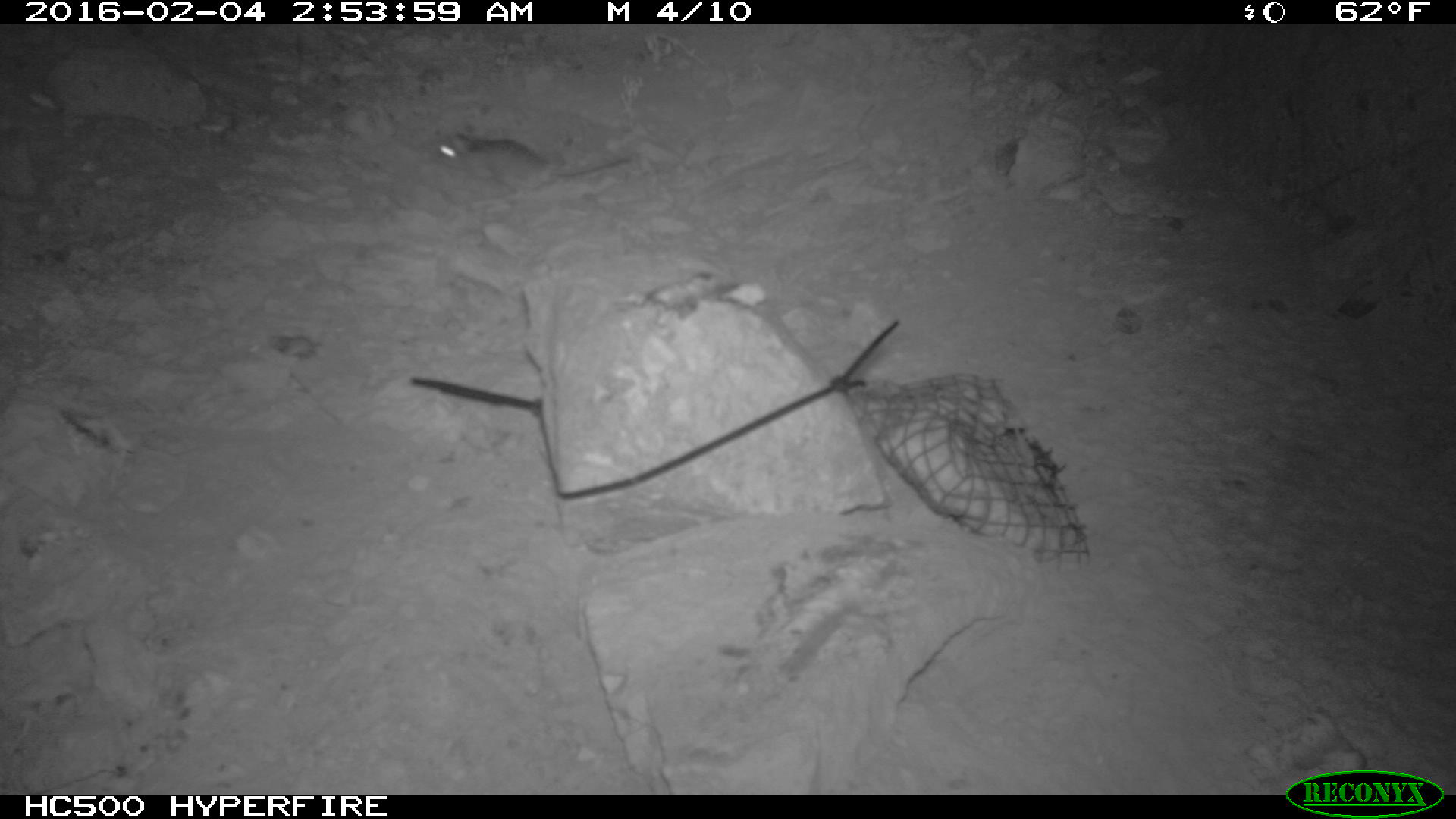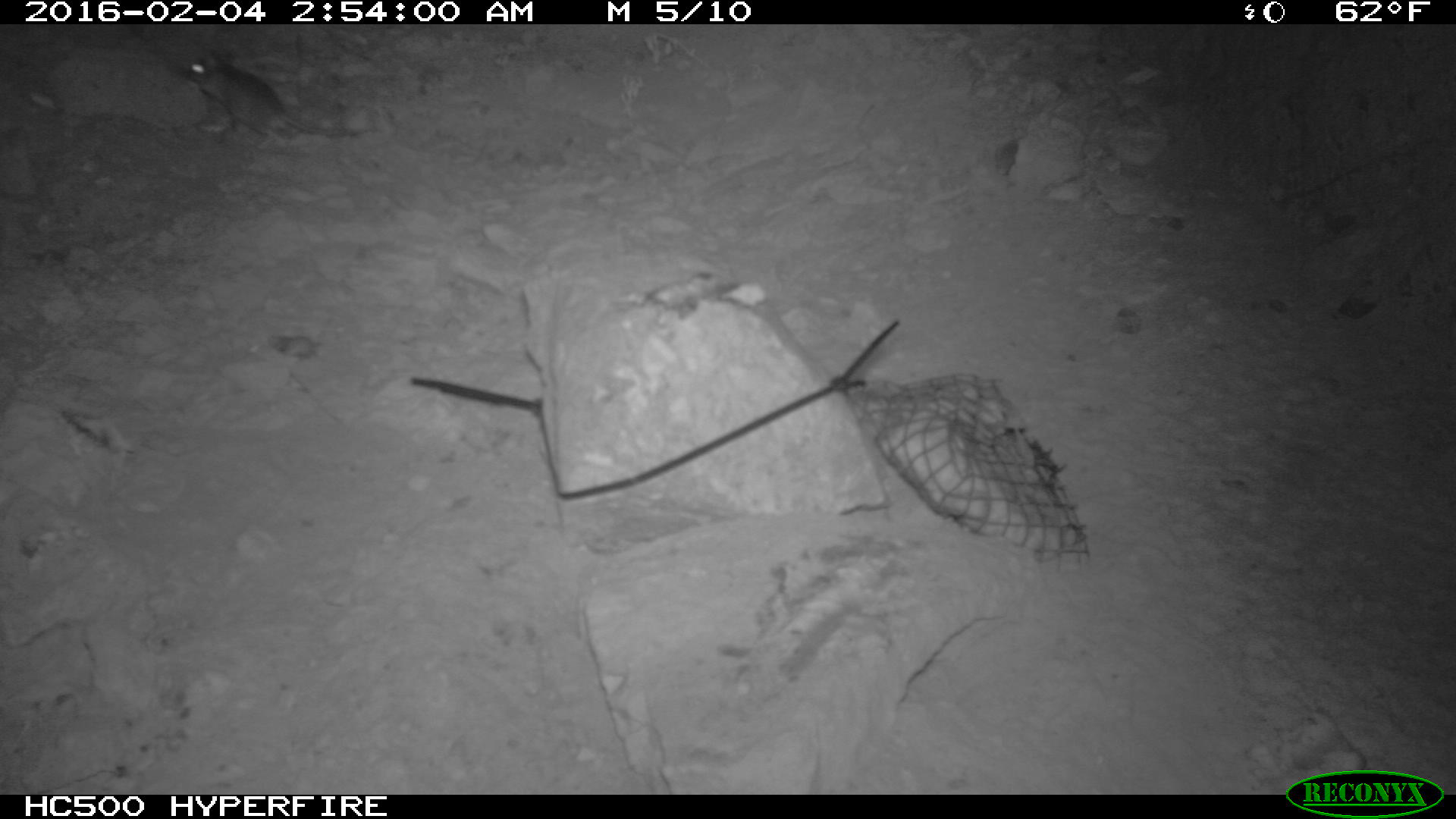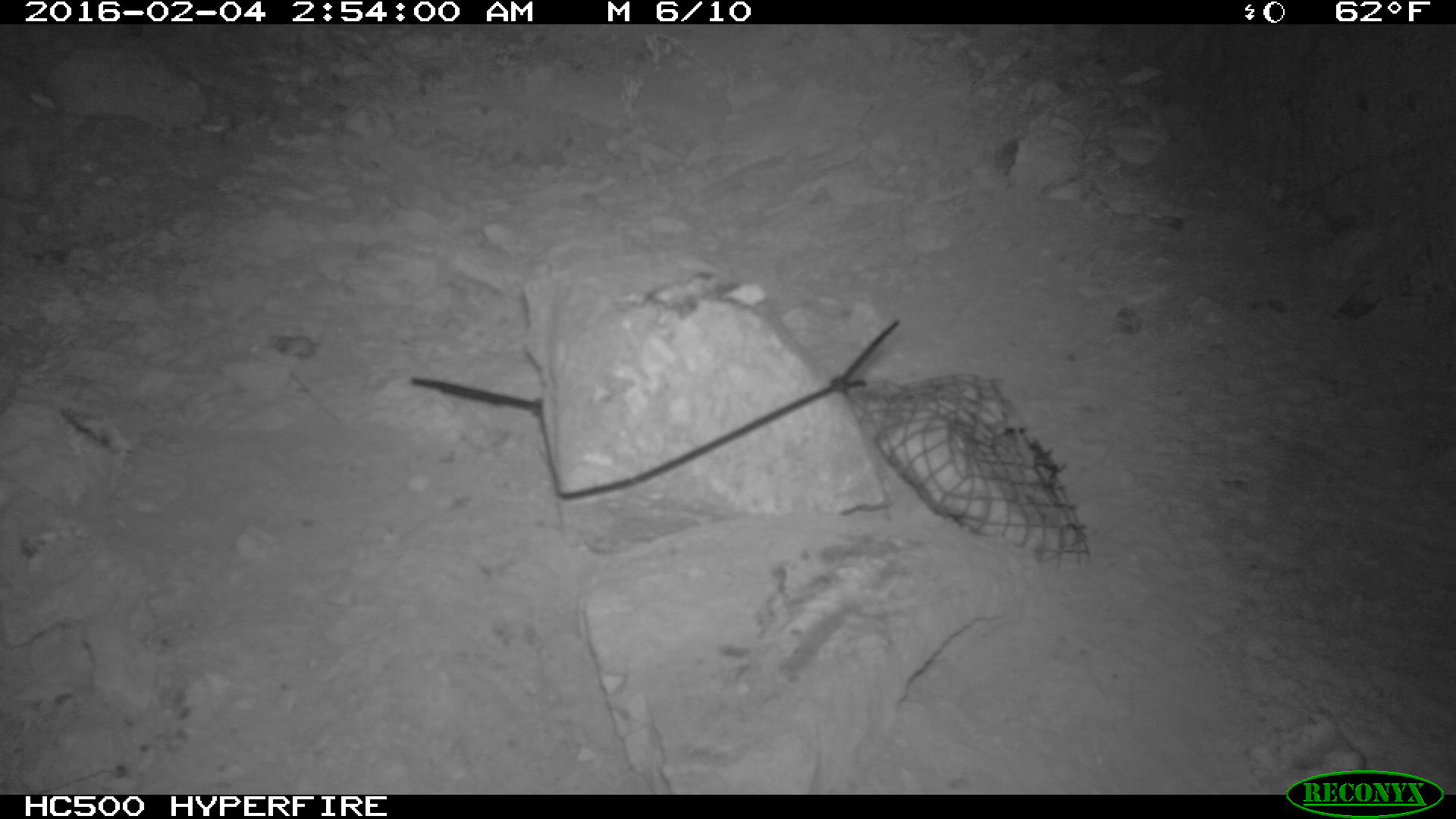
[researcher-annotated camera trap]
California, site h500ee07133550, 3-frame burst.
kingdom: Animalia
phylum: Chordata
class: Mammalia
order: Rodentia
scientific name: Rodentia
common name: rodent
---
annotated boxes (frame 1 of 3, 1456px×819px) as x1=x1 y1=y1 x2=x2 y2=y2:
rodent: x1=433 y1=128 x2=629 y2=196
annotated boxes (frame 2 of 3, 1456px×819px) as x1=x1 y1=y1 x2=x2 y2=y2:
rodent: x1=187 y1=52 x2=356 y2=149